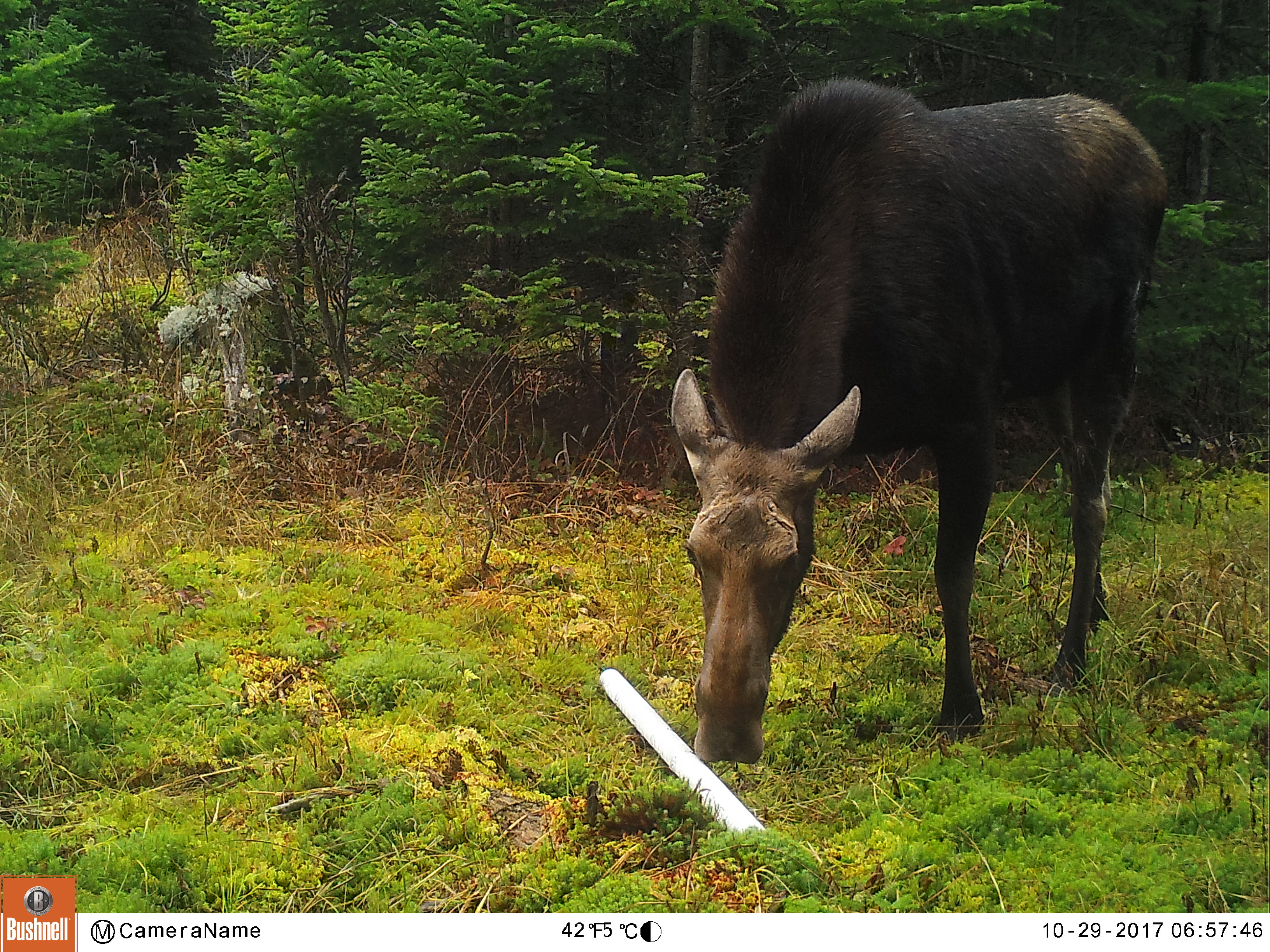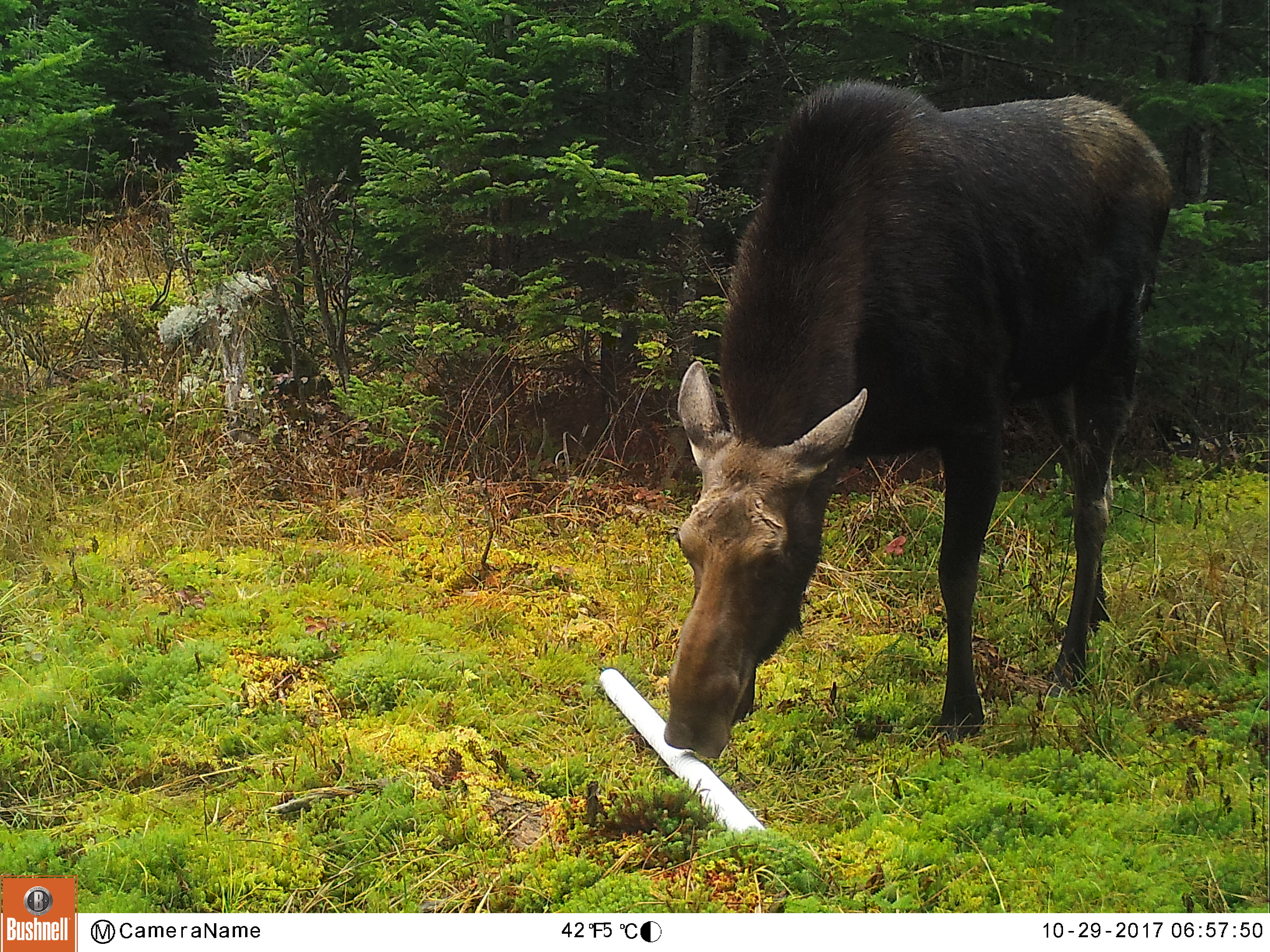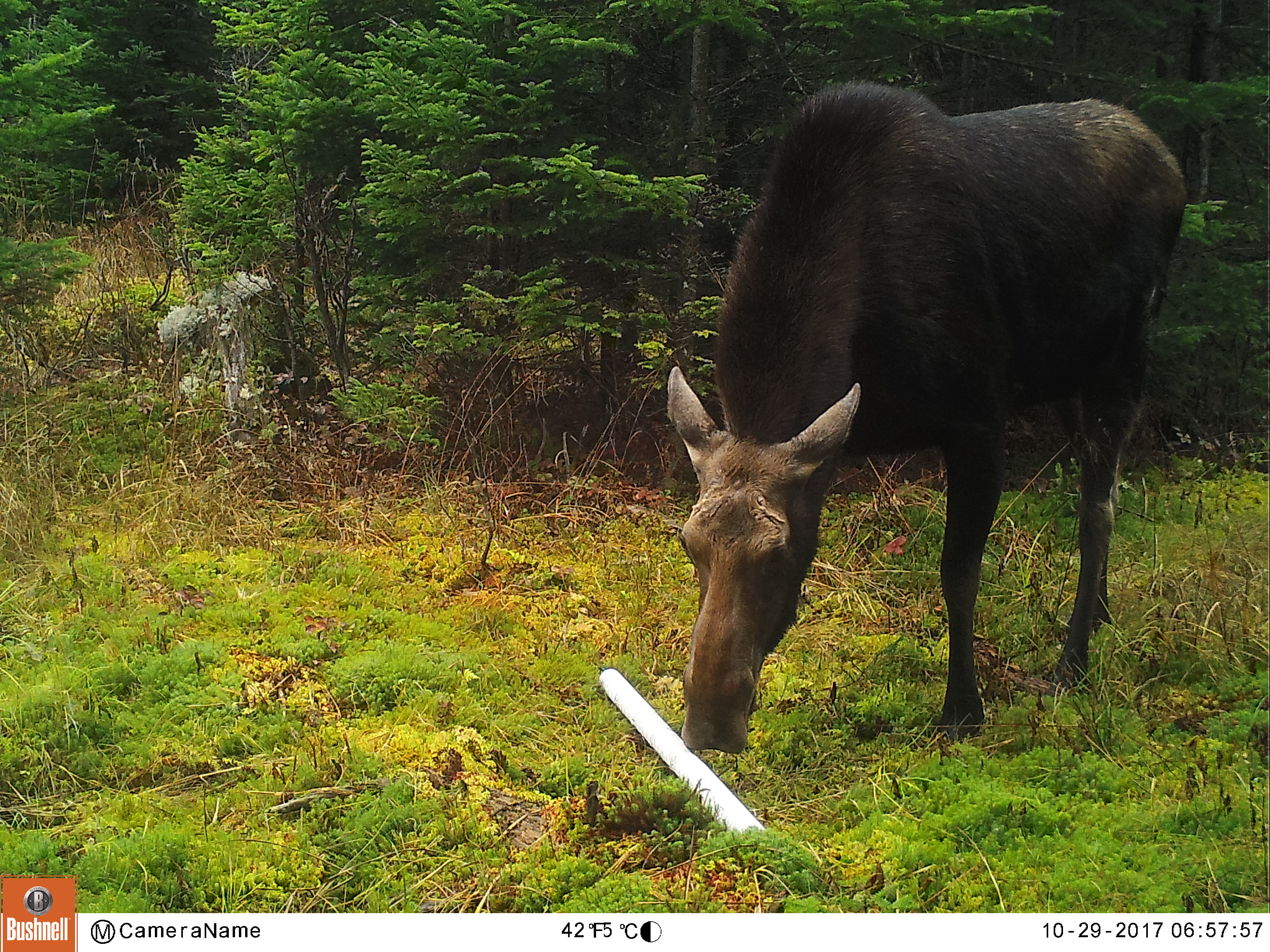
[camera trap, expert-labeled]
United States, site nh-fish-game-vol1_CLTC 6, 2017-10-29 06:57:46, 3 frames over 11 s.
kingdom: Animalia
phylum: Chordata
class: Mammalia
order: Artiodactyla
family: Cervidae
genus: Alces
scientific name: Alces alces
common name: moose